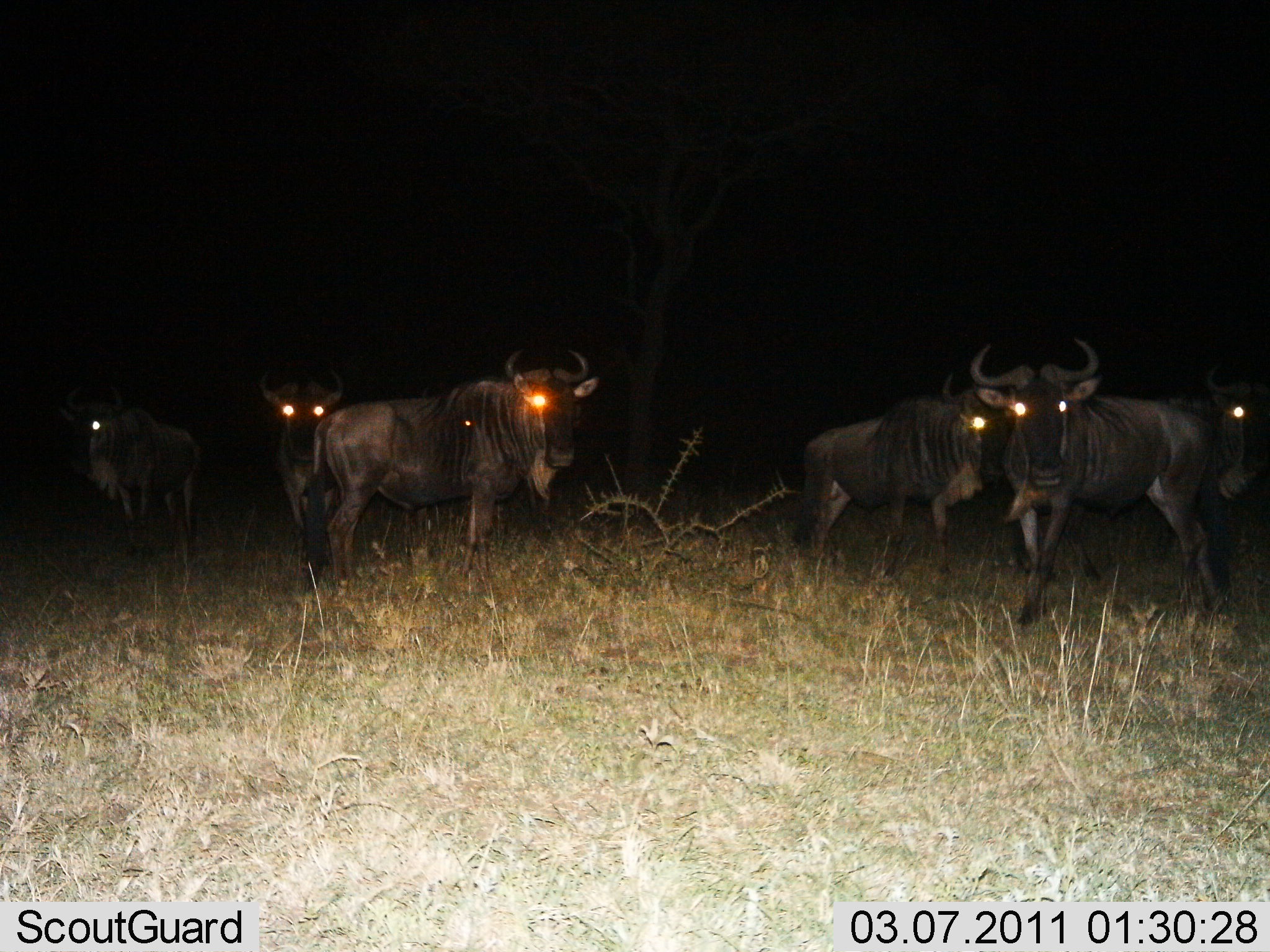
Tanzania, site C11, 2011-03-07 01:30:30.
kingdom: Animalia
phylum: Chordata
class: Mammalia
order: Artiodactyla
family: Bovidae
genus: Connochaetes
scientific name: Connochaetes taurinus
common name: blue wildebeest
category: wildebeest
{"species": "wildebeest (blue wildebeest) (Connochaetes taurinus)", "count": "6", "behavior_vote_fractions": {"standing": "100%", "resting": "0%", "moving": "18%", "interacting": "0%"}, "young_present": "0%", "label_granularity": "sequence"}